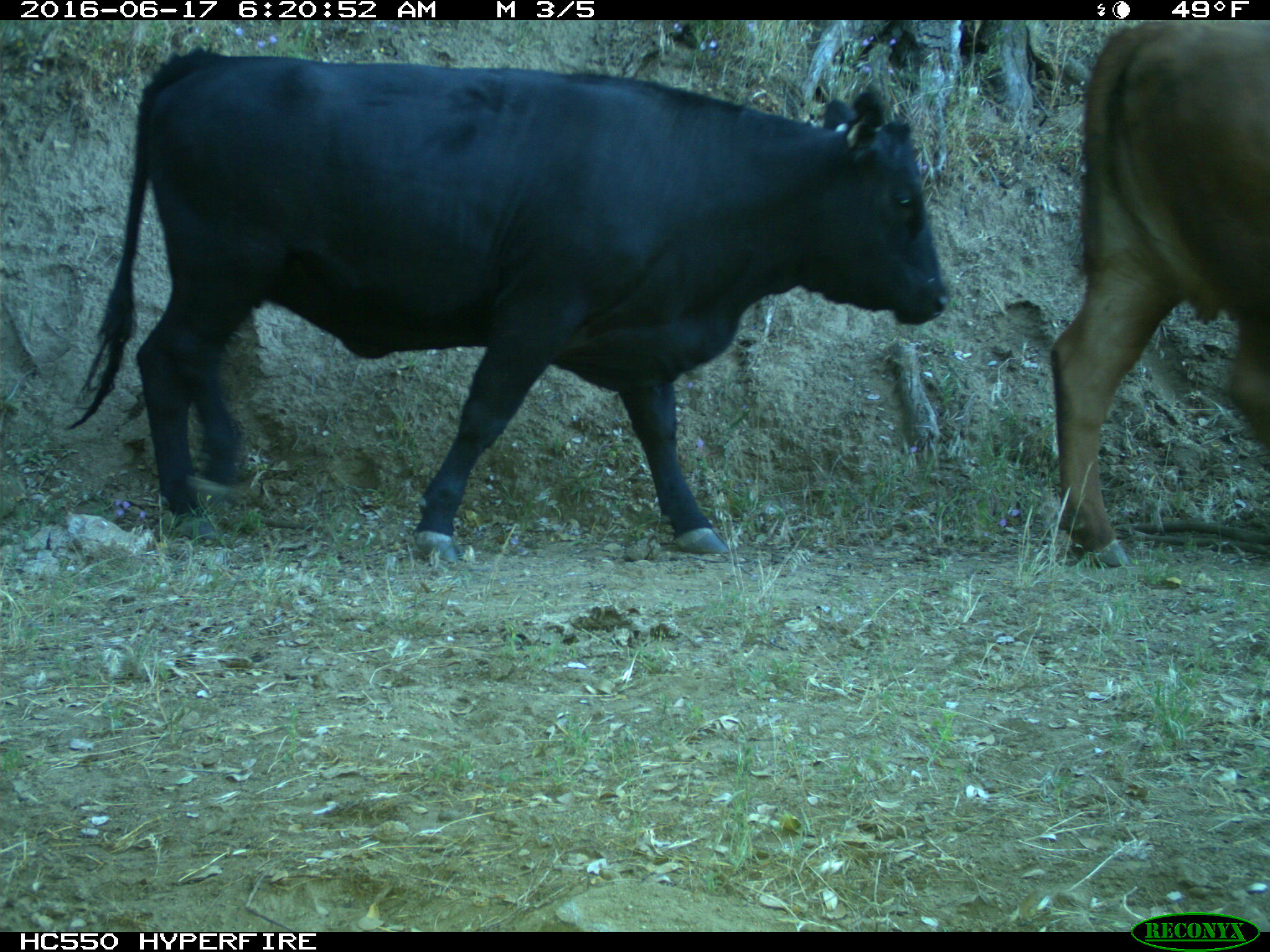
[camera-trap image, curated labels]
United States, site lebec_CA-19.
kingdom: Animalia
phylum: Chordata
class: Mammalia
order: Artiodactyla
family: Bovidae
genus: Bos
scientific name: Bos taurus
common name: domestic cow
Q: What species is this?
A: Bos taurus (domestic cow).